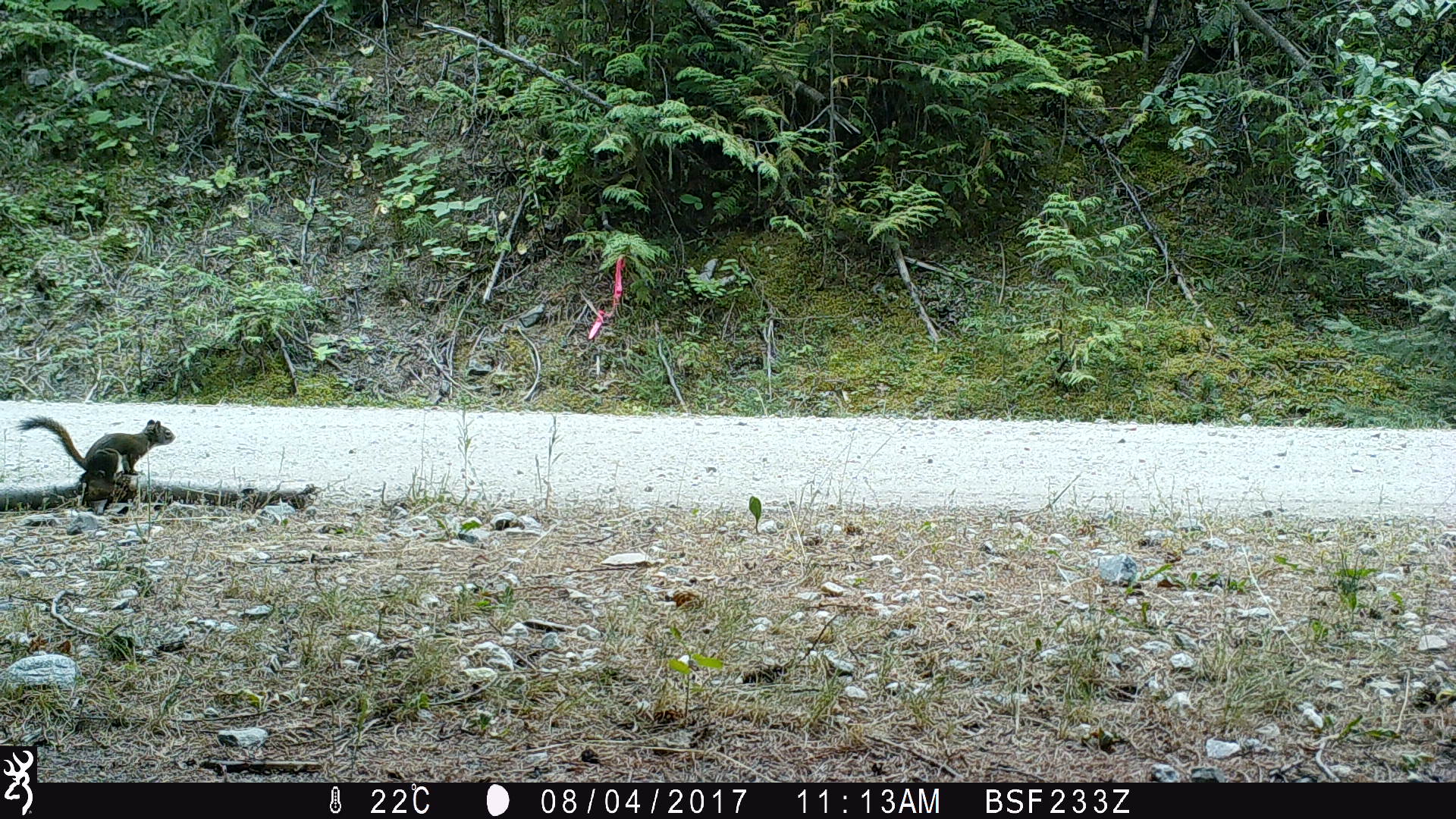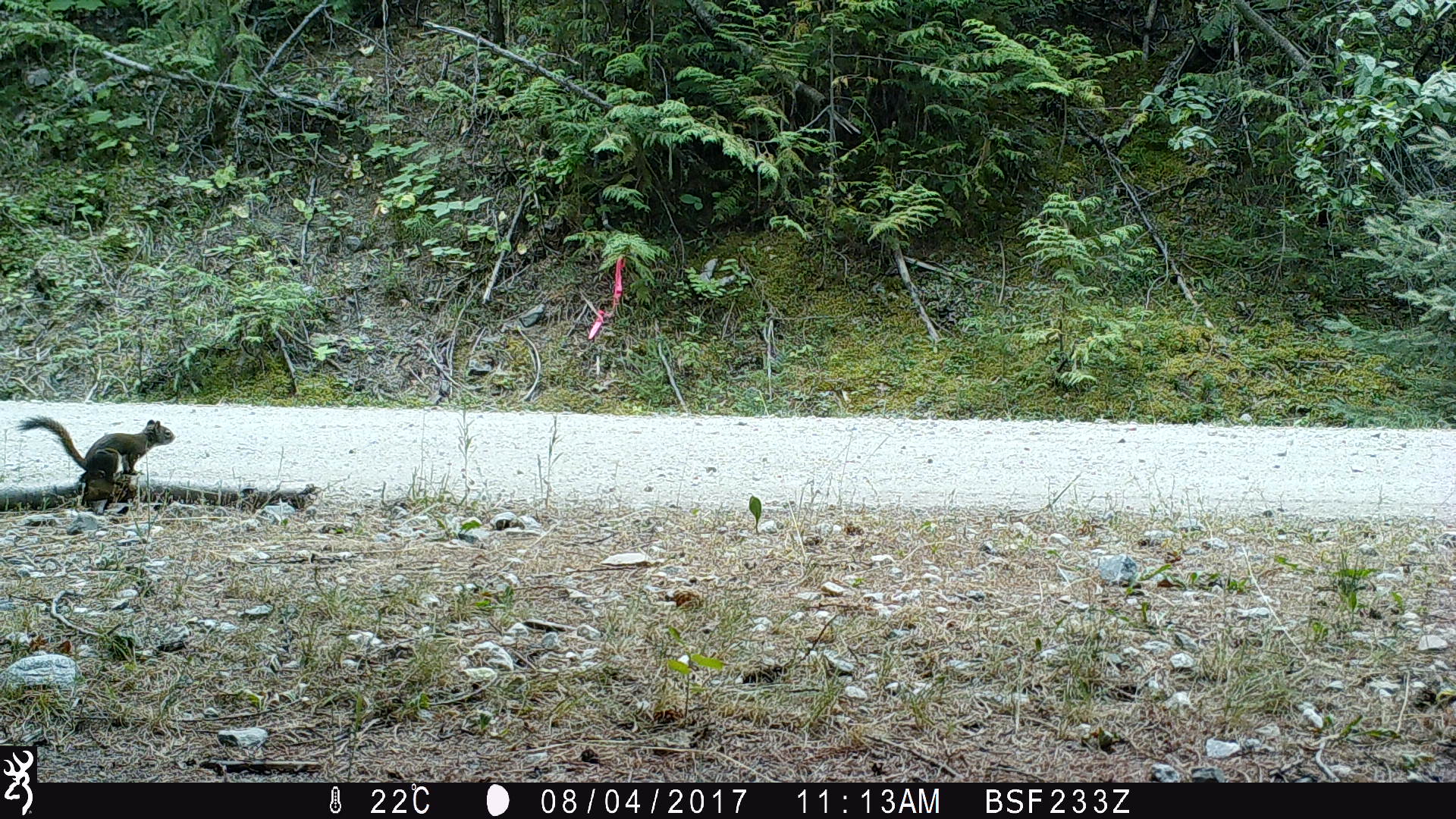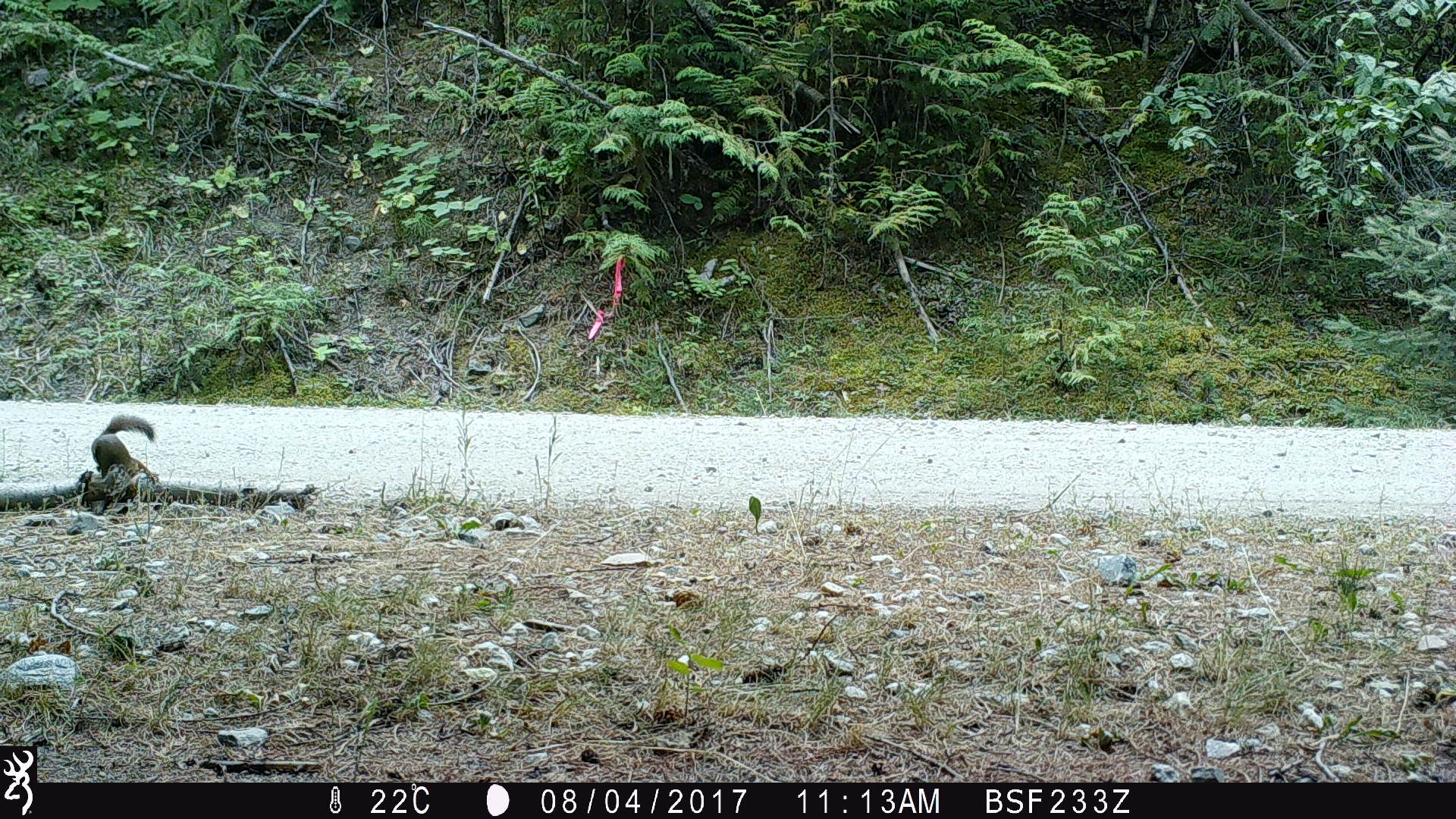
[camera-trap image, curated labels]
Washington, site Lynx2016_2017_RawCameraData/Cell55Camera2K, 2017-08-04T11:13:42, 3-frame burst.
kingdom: Animalia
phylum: Chordata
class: Mammalia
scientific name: Mammalia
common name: small mammal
Small mammal (Mammalia). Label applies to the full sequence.